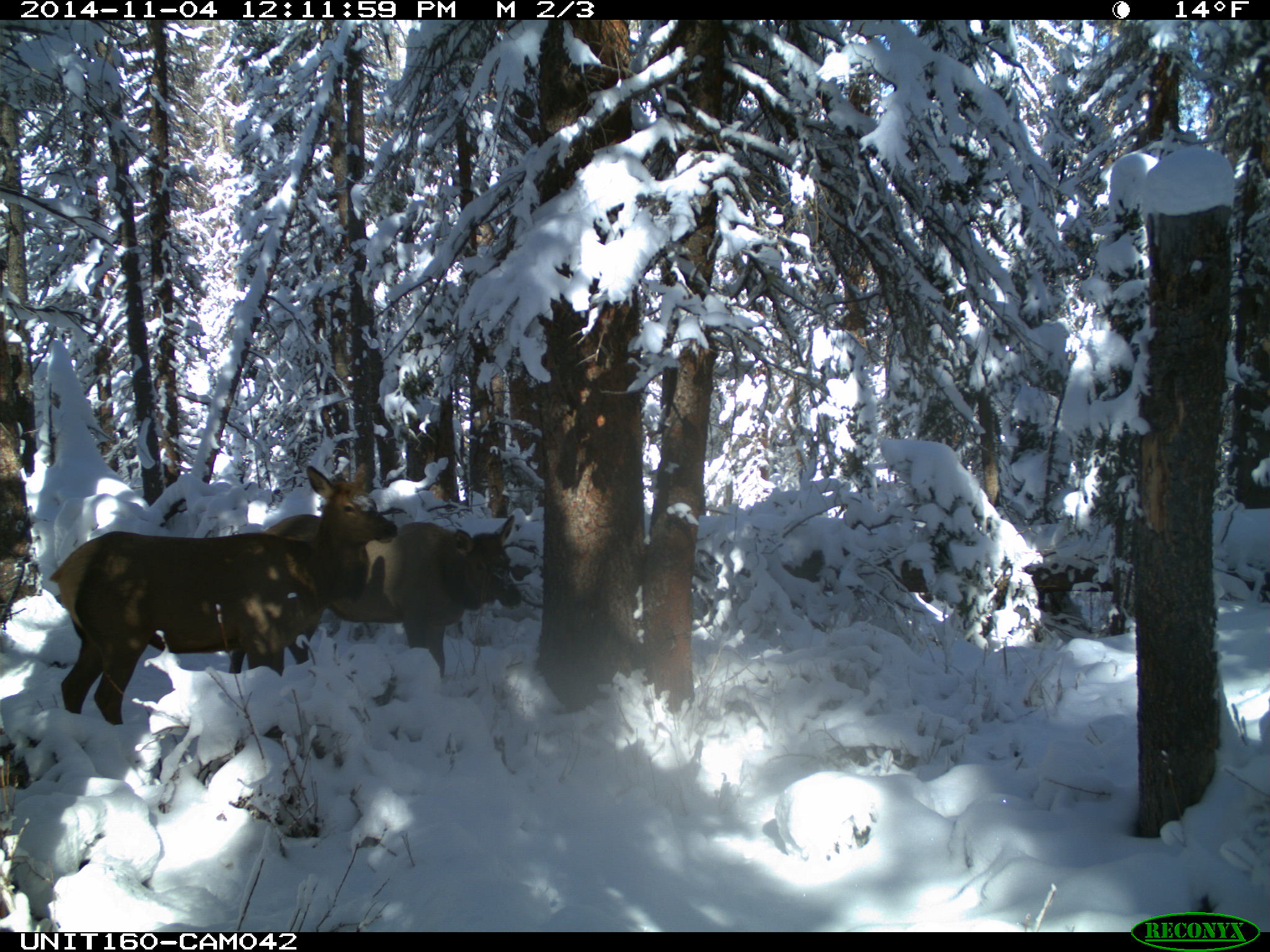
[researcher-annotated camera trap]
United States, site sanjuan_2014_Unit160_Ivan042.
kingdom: Animalia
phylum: Chordata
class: Mammalia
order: Artiodactyla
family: Cervidae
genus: Cervus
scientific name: Cervus elaphus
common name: red deer